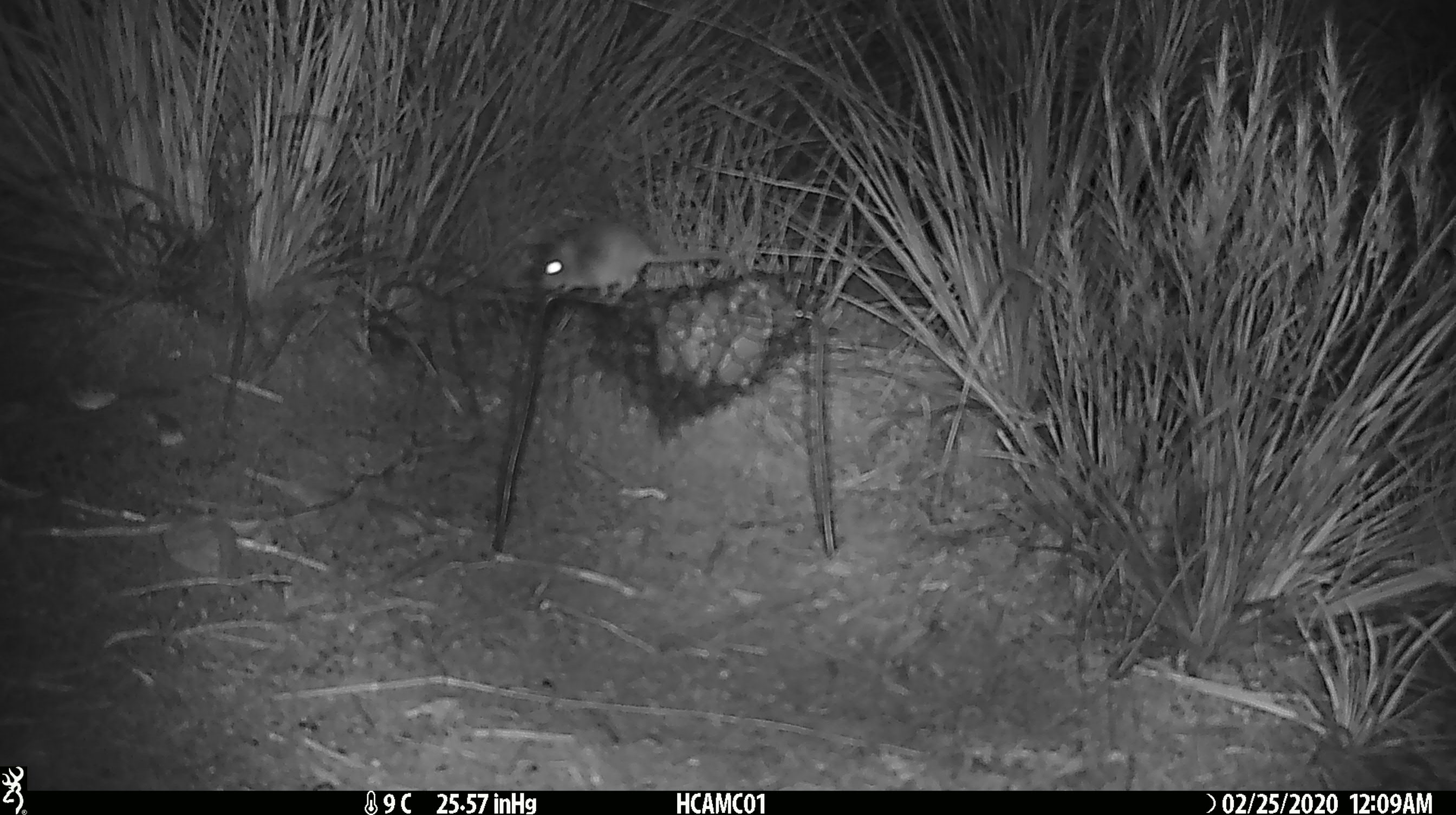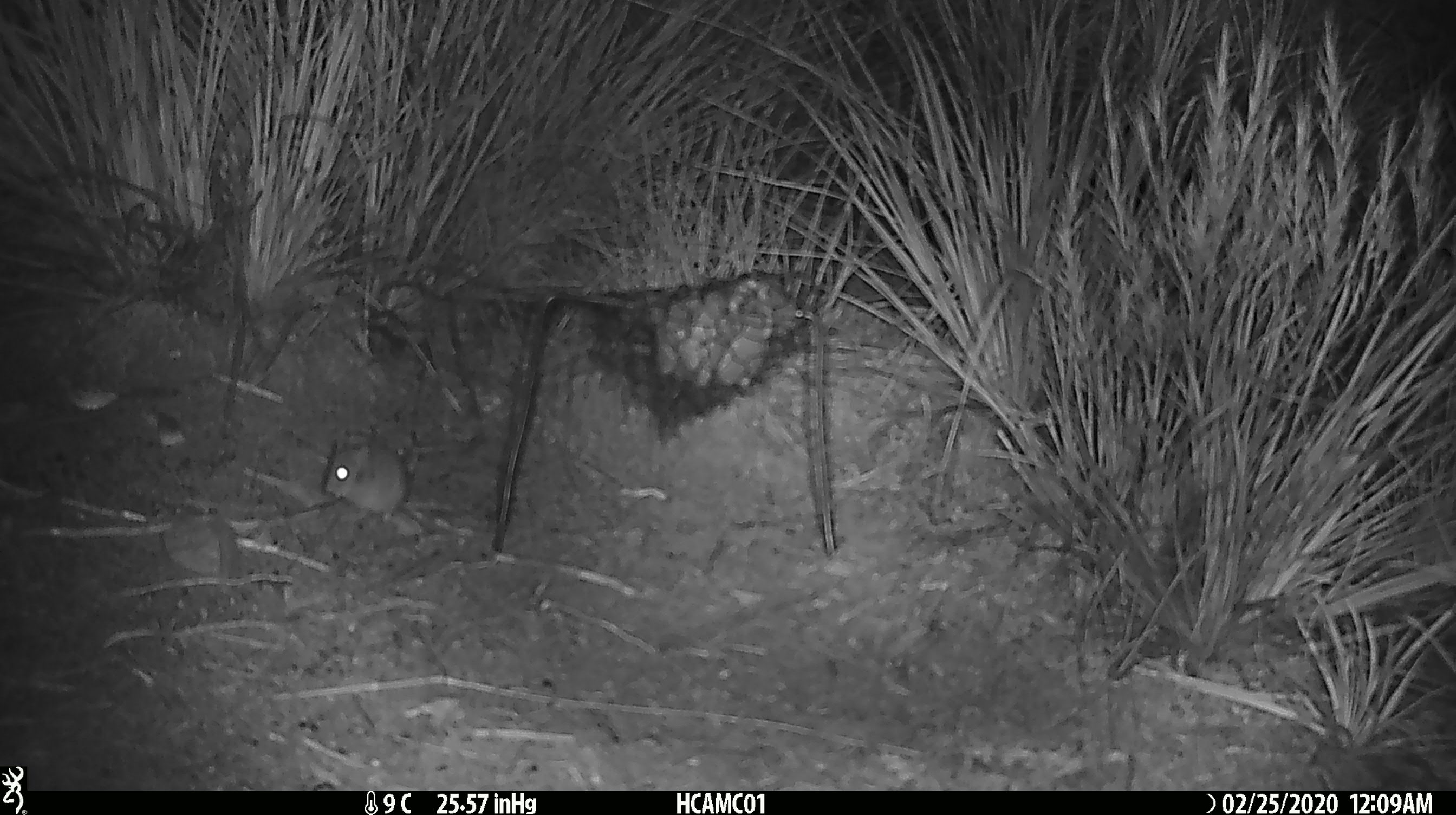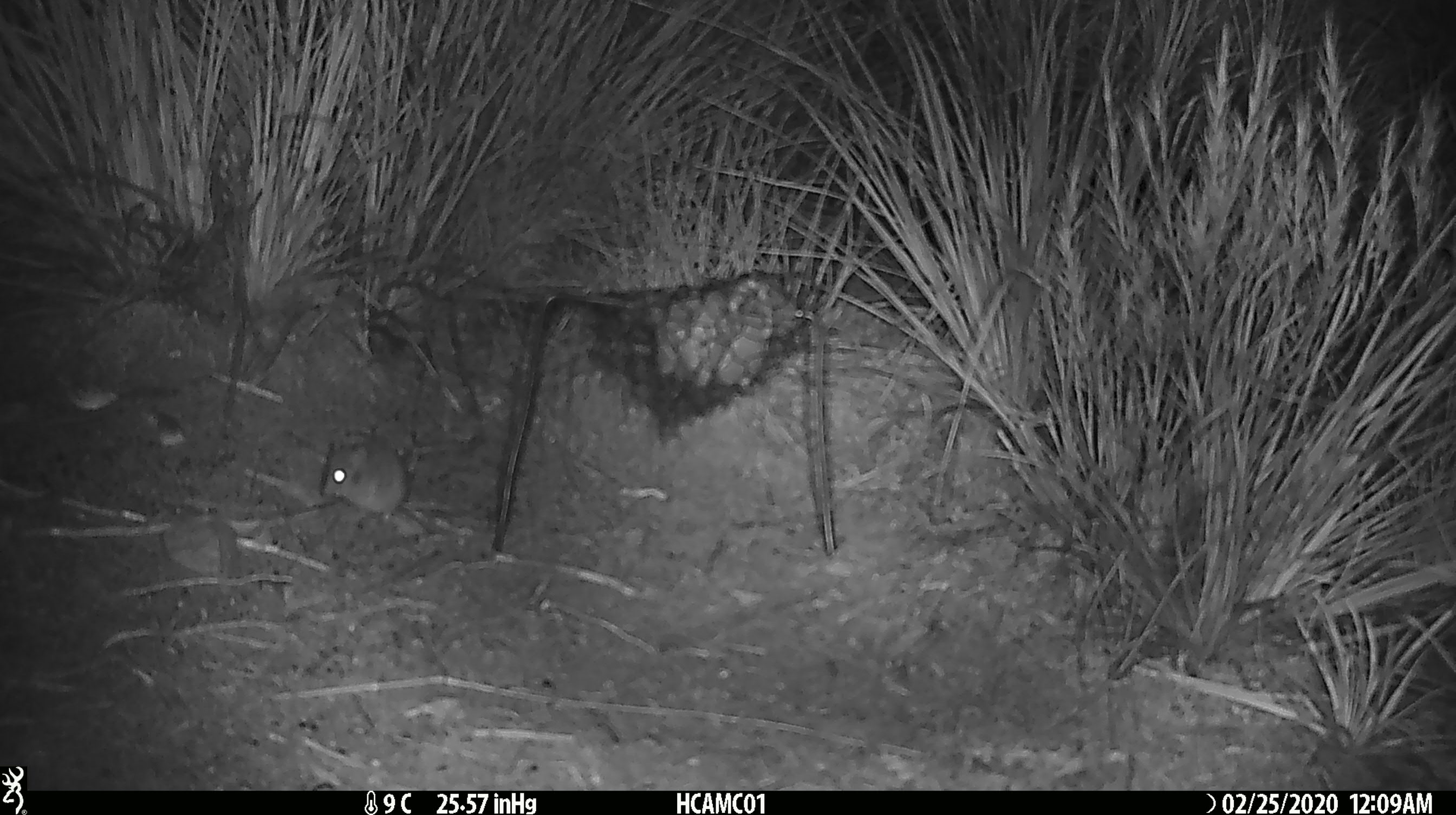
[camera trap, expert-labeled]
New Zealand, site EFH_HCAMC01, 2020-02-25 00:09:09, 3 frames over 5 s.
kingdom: Animalia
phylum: Chordata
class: Mammalia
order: Rodentia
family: Muridae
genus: Mus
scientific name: Mus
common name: mouse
Mouse (Mus).